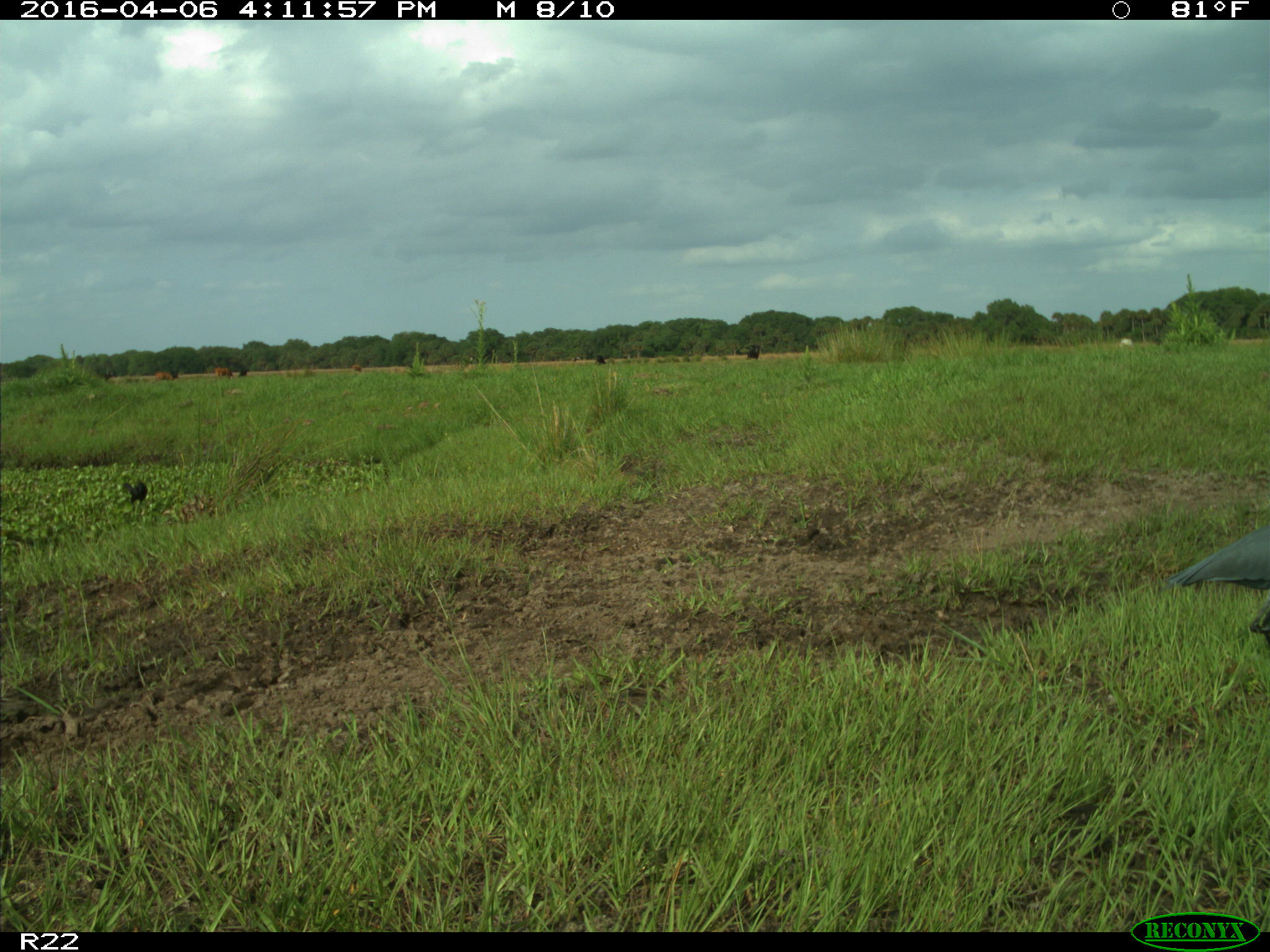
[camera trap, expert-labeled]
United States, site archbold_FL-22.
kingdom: Animalia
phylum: Chordata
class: Mammalia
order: Artiodactyla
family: Bovidae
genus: Bos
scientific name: Bos taurus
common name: domestic cow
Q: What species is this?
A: Bos taurus (domestic cow).